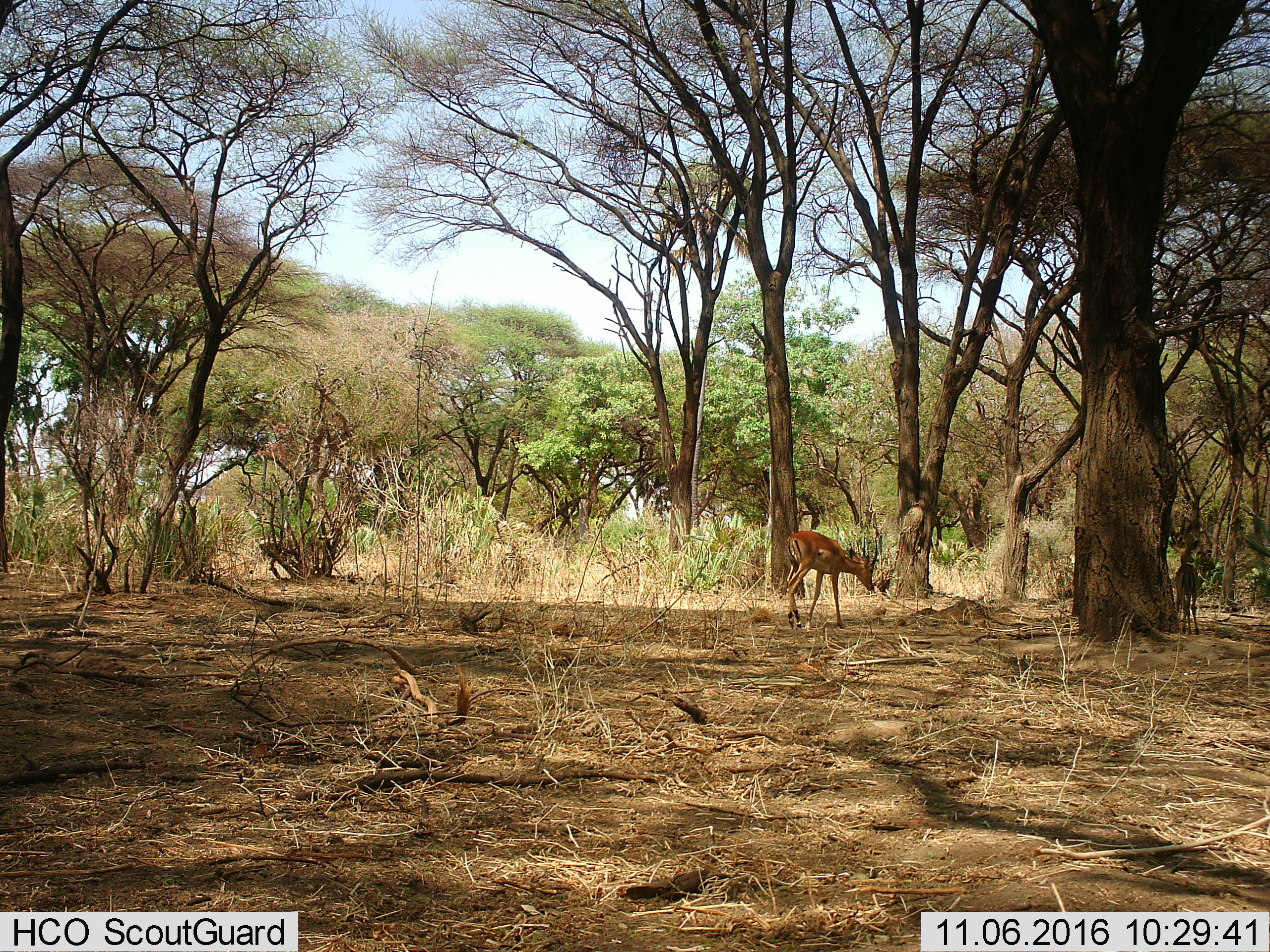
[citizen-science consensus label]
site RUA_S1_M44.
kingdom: Animalia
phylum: Chordata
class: Mammalia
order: Artiodactyla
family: Bovidae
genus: Aepyceros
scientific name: Aepyceros melampus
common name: impala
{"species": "impala (Aepyceros melampus)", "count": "2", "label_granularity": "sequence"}